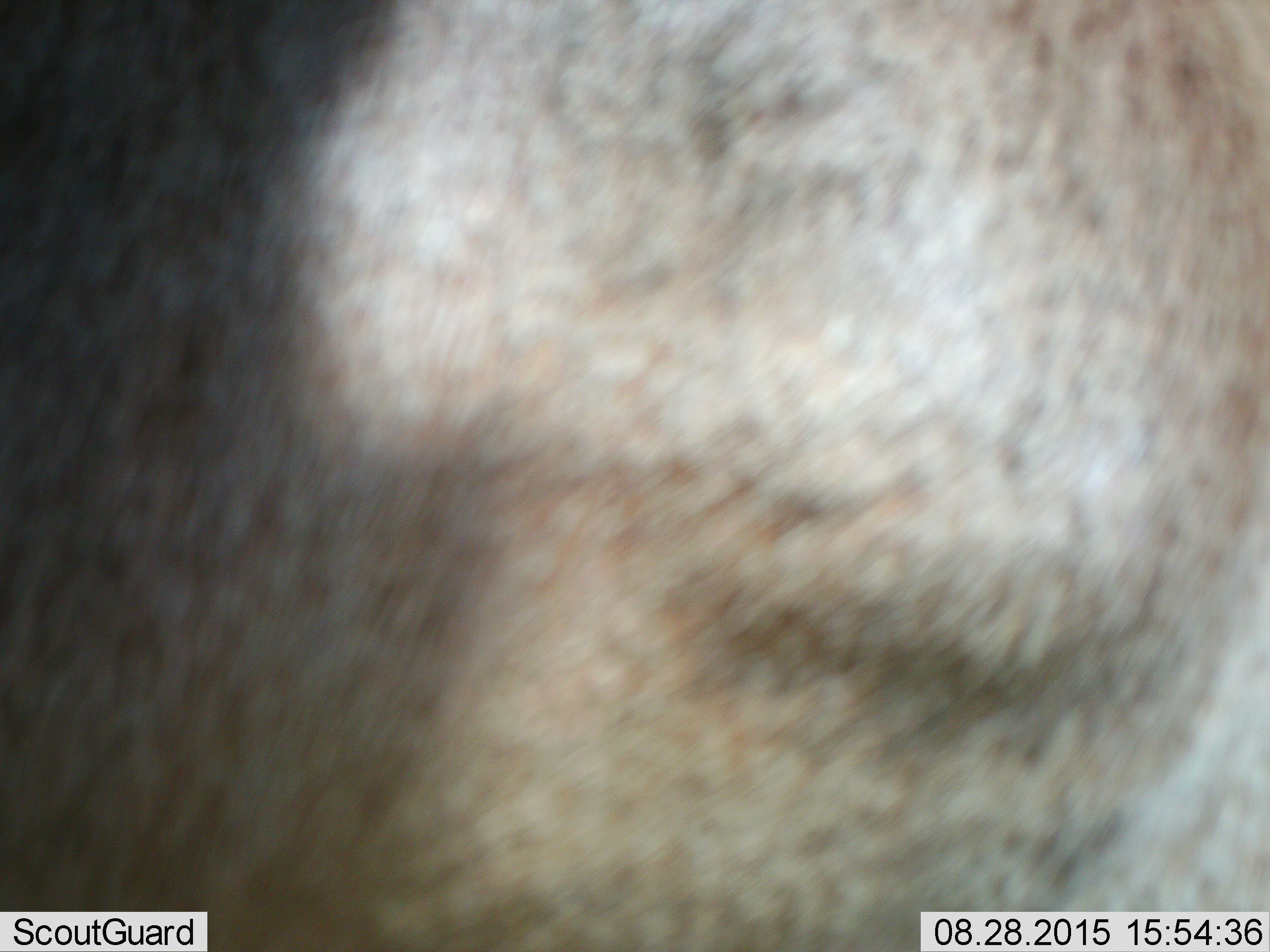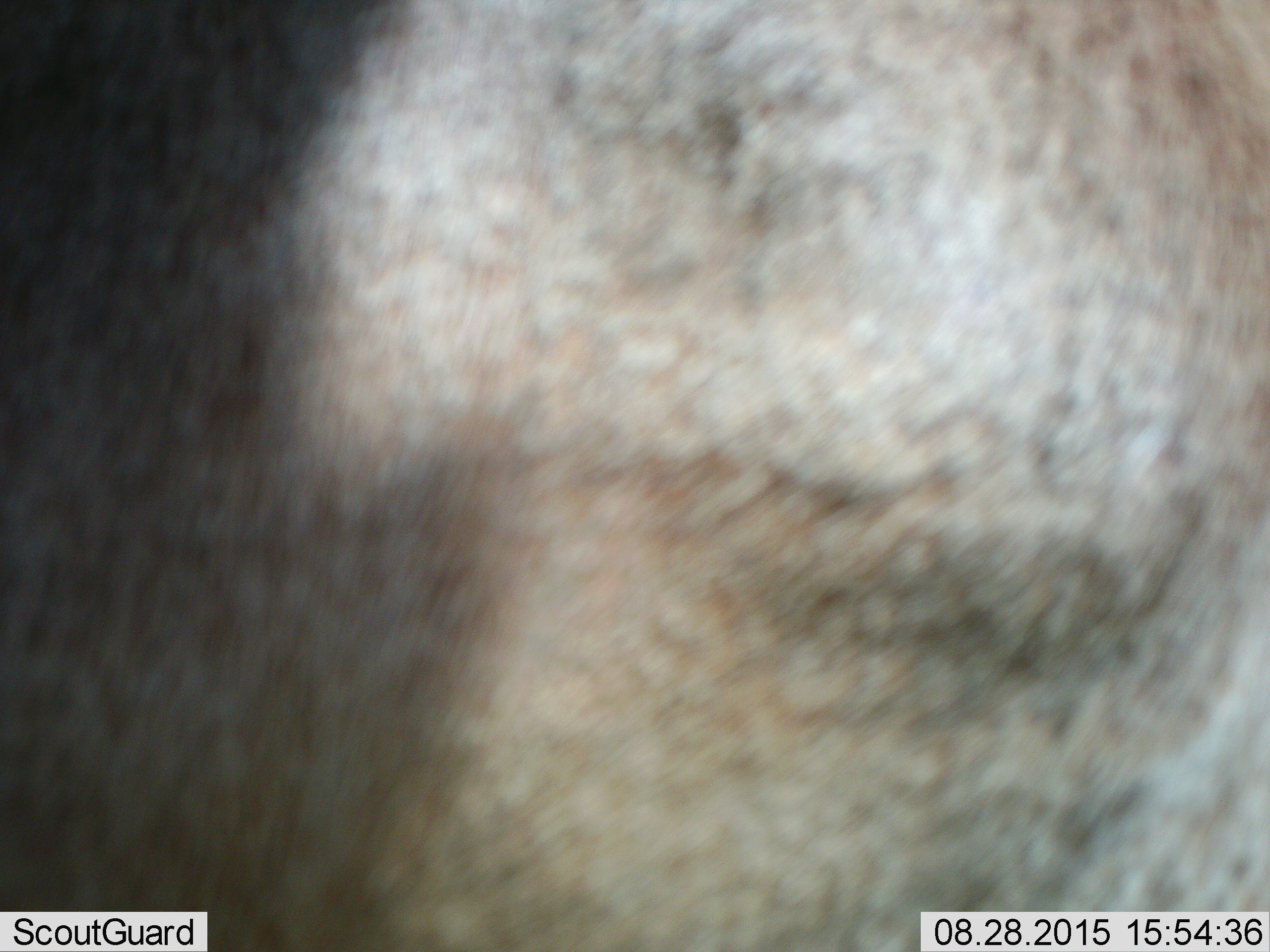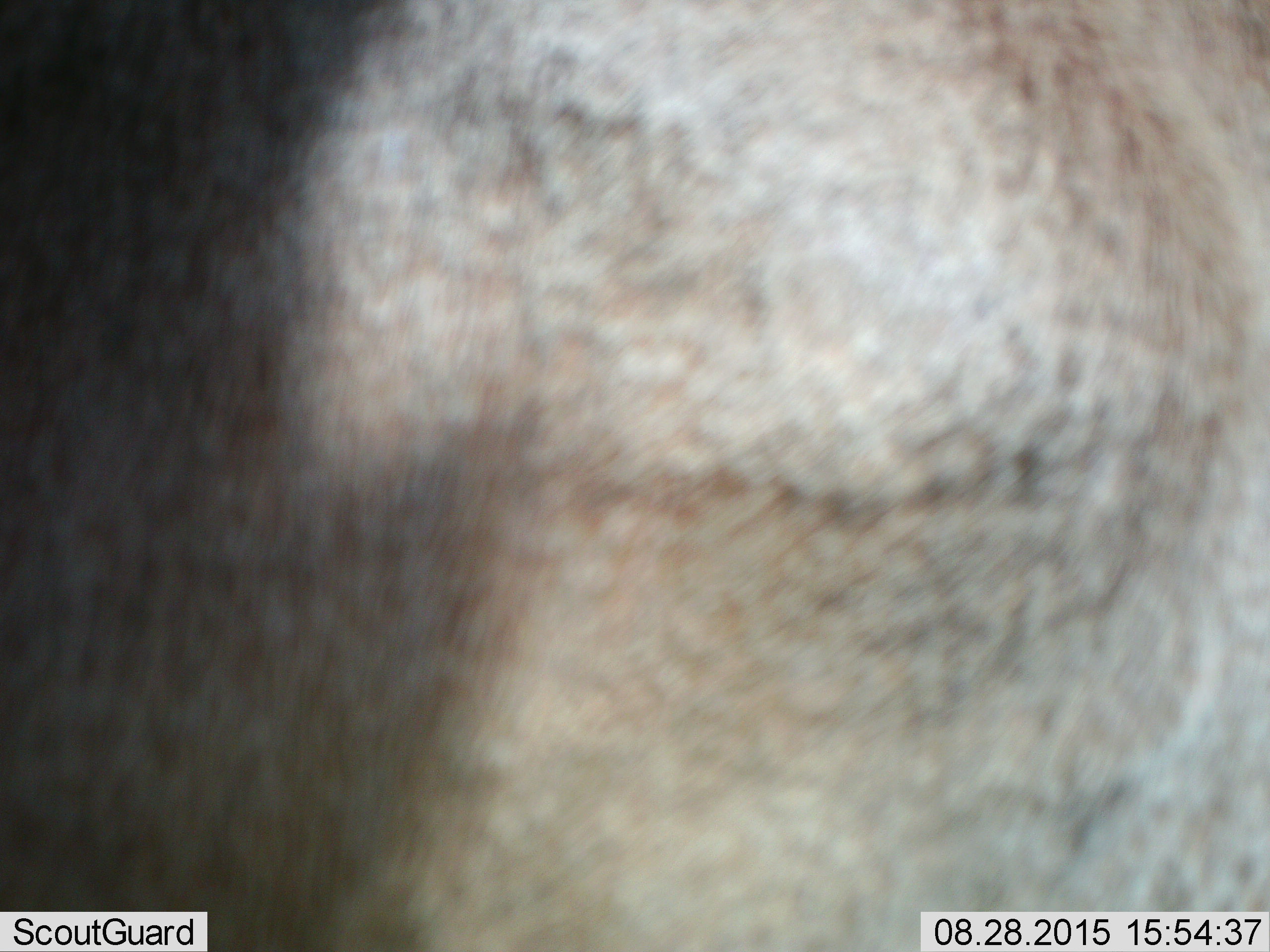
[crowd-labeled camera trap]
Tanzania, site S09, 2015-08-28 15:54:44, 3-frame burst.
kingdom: Animalia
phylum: Chordata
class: Mammalia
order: Artiodactyla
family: Bovidae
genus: Alcelaphus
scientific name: Alcelaphus buselaphus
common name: hartebeest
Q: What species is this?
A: Hartebeest (Alcelaphus buselaphus).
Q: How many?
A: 1.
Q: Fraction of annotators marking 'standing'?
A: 100%.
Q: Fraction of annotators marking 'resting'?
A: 0%.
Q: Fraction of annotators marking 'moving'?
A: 0%.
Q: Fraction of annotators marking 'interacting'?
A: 0%.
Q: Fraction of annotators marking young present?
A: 0%.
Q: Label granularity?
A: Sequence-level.